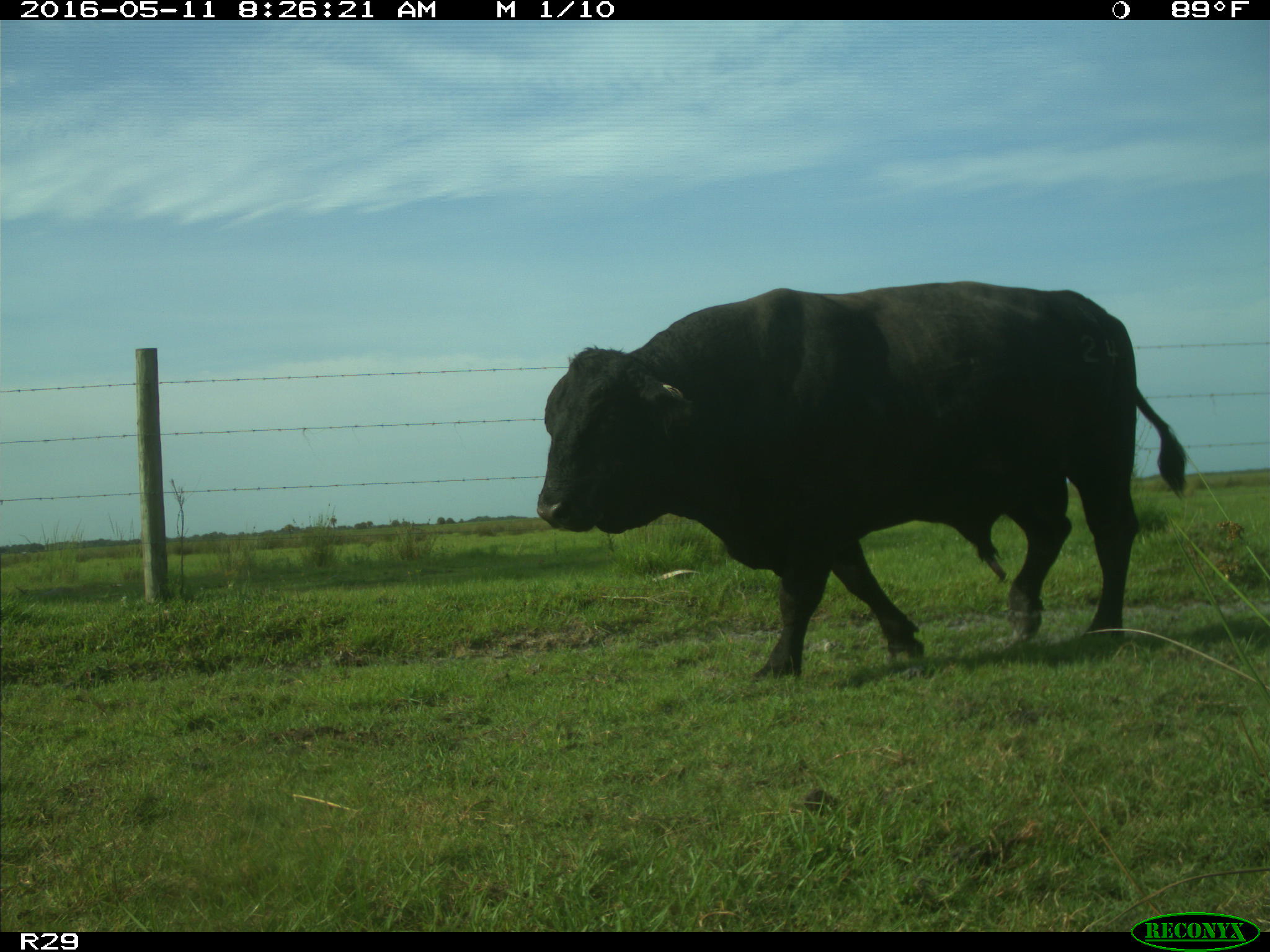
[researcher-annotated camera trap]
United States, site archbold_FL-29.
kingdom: Animalia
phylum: Chordata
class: Mammalia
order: Artiodactyla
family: Bovidae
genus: Bos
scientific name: Bos taurus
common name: domestic cow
Bos taurus (domestic cow).